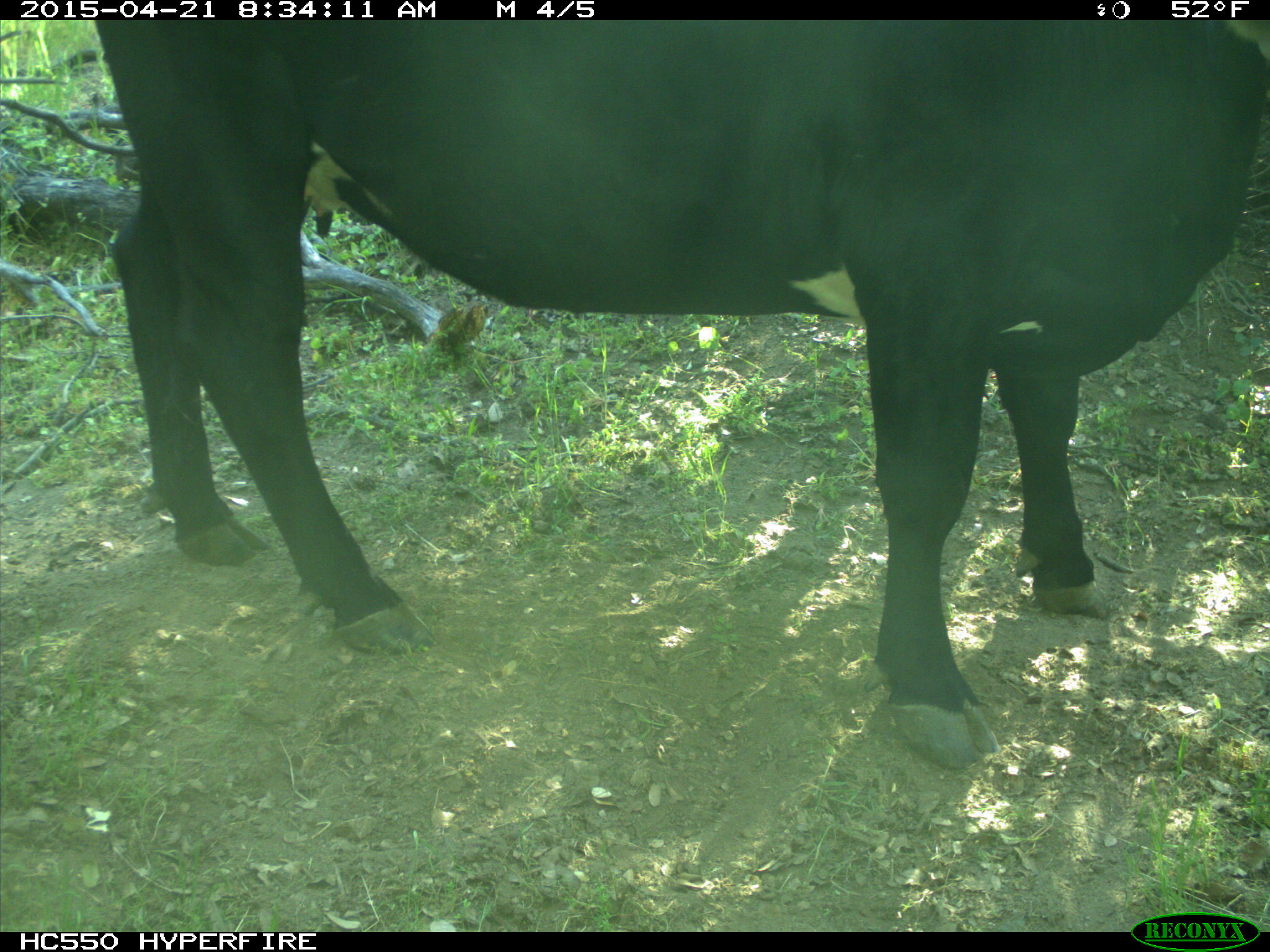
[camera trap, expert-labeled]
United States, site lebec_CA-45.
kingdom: Animalia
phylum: Chordata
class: Mammalia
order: Artiodactyla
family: Bovidae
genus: Bos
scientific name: Bos taurus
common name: domestic cow